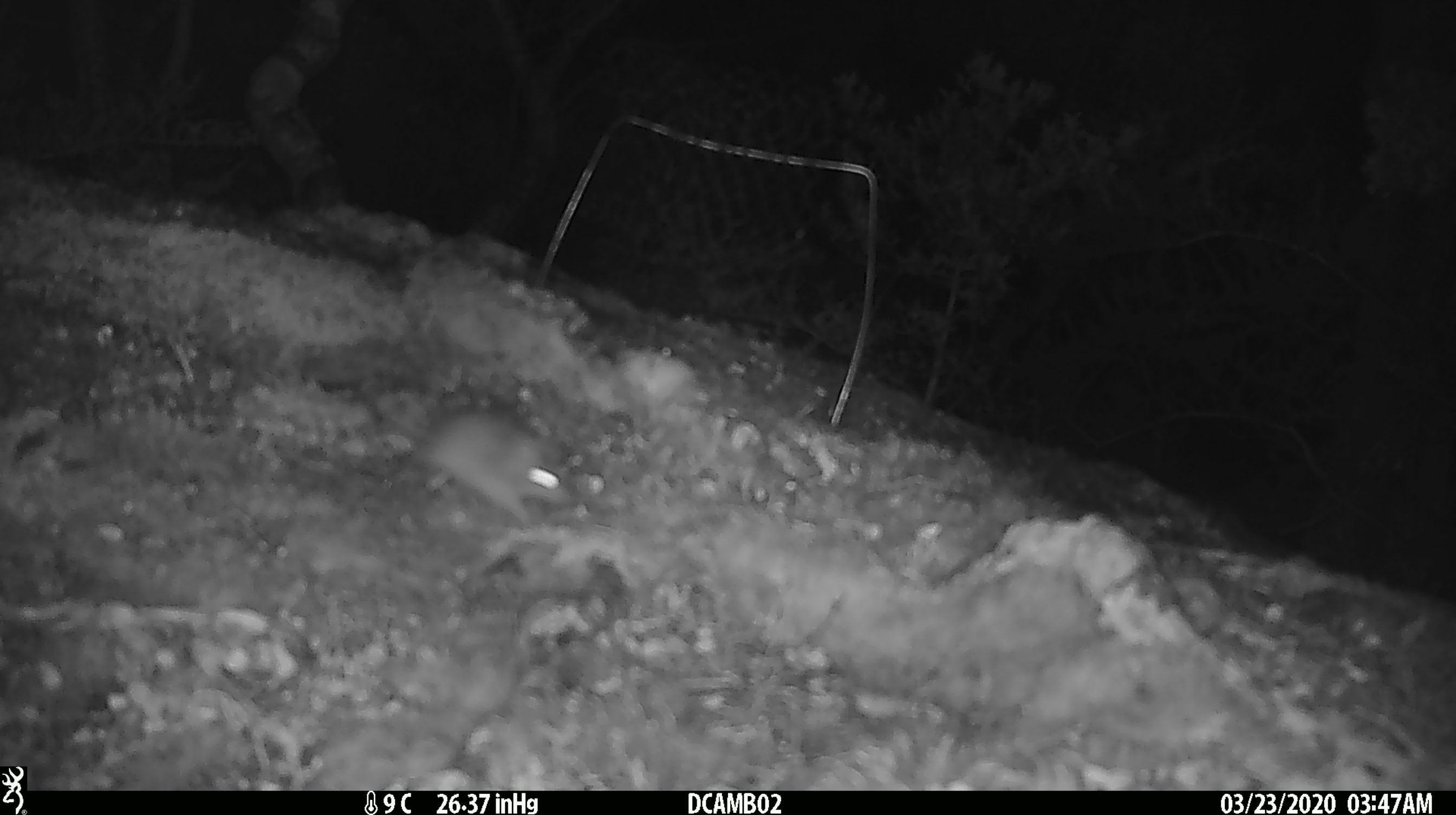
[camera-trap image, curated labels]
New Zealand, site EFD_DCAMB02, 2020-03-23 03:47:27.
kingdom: Animalia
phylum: Chordata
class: Mammalia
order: Rodentia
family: Muridae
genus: Mus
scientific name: Mus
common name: mouse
Mouse (Mus).